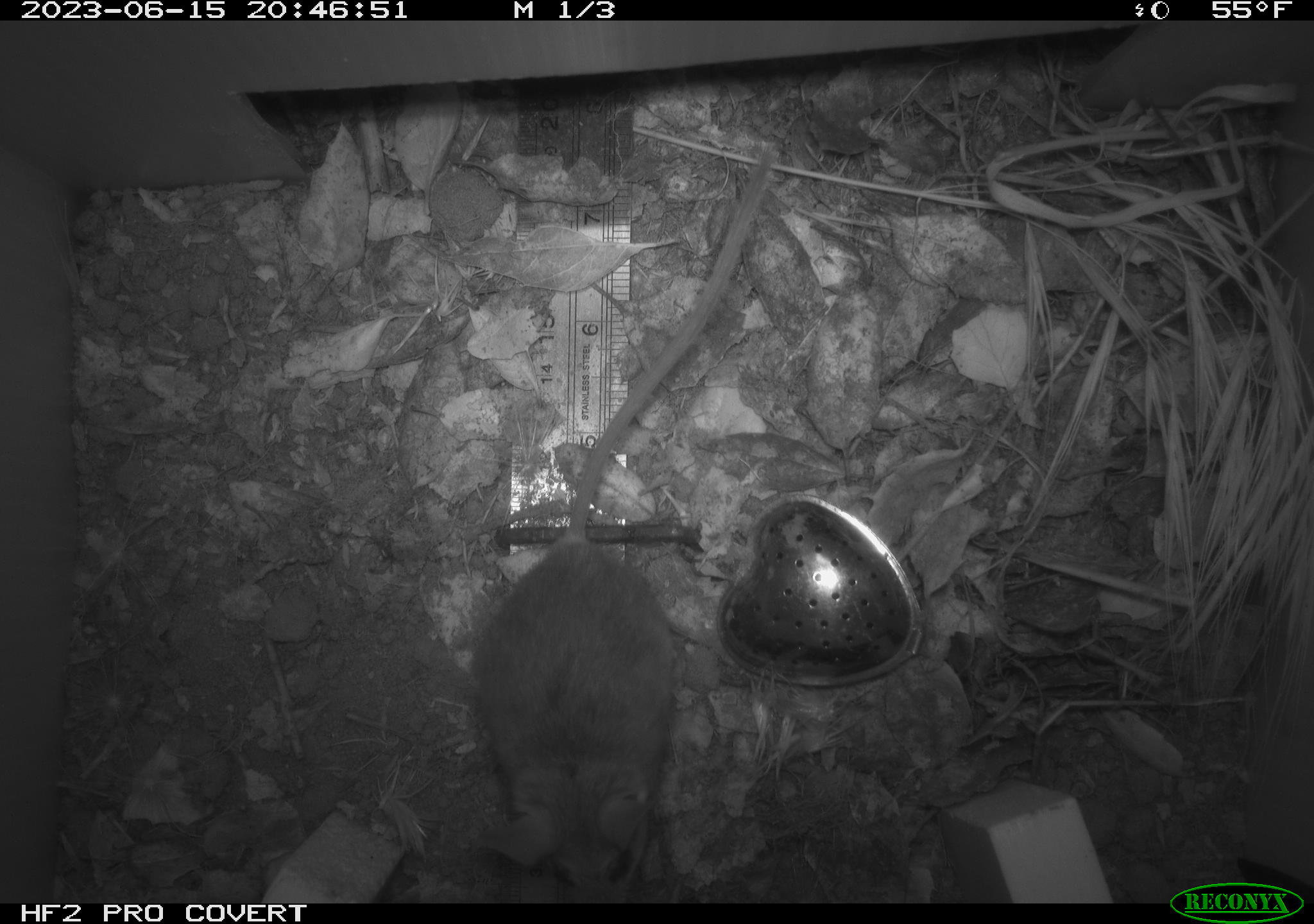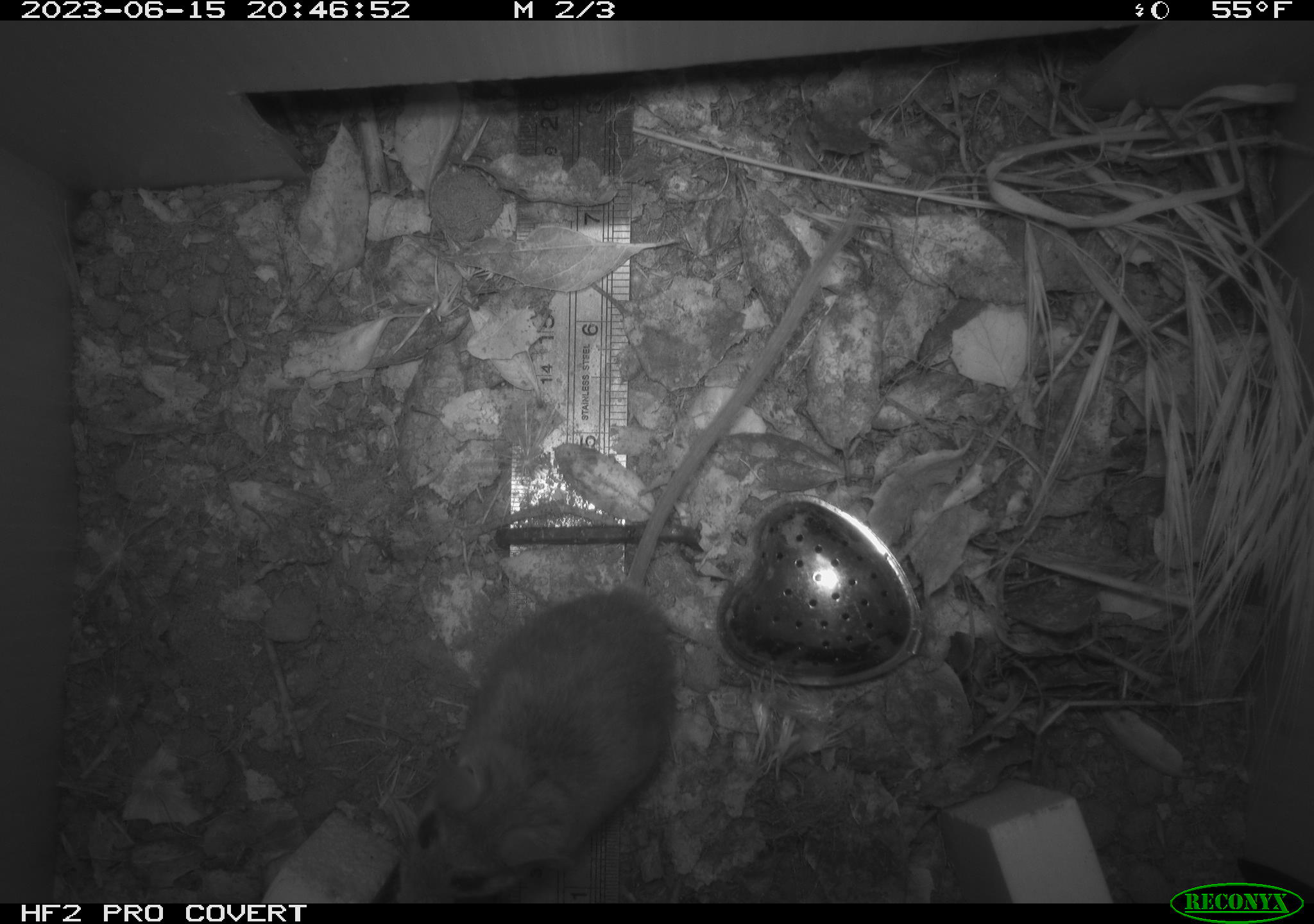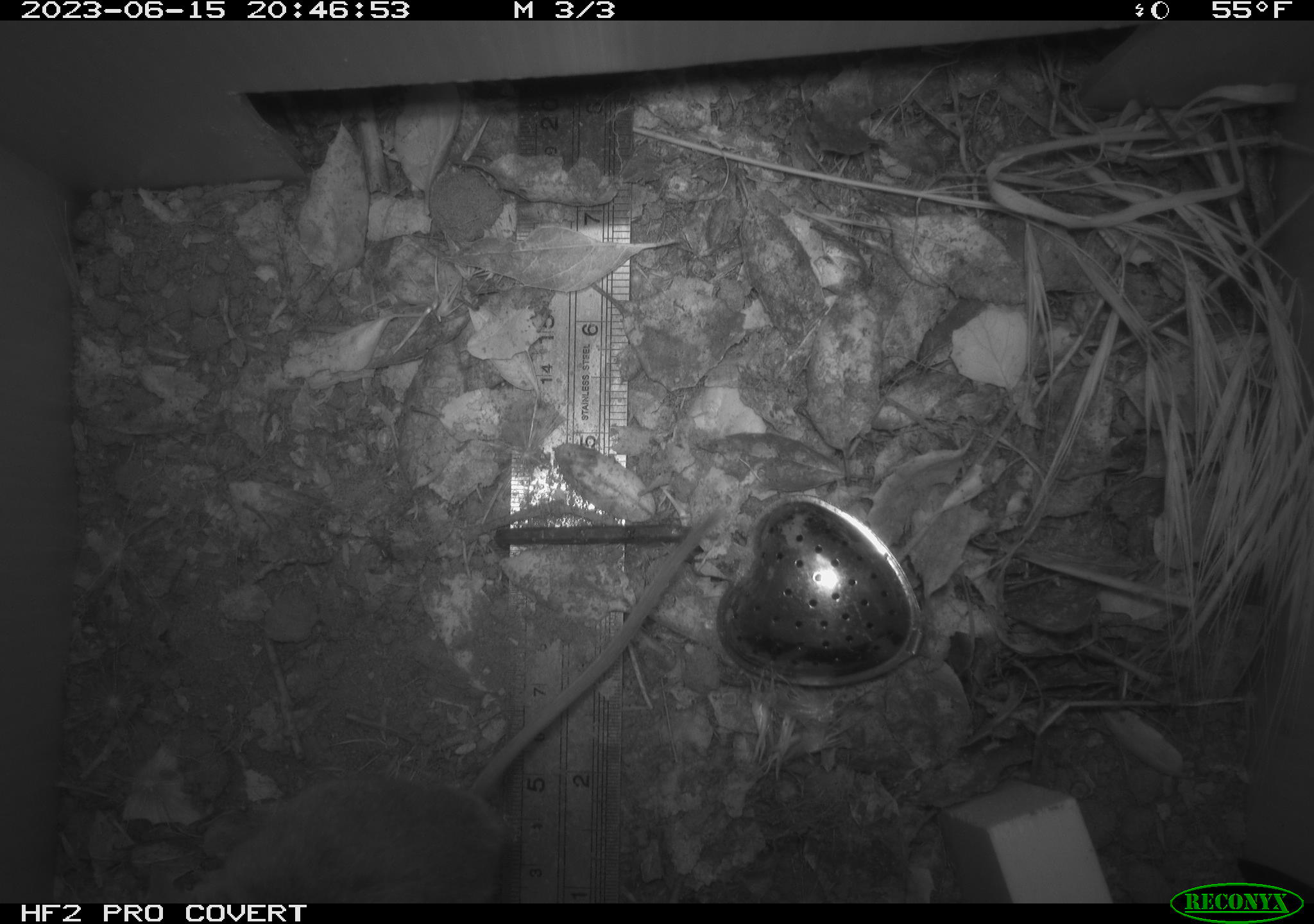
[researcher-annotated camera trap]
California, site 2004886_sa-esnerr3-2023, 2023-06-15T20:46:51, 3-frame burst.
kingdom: Animalia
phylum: Chordata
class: Mammalia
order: Rodentia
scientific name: Rodentia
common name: mouse species